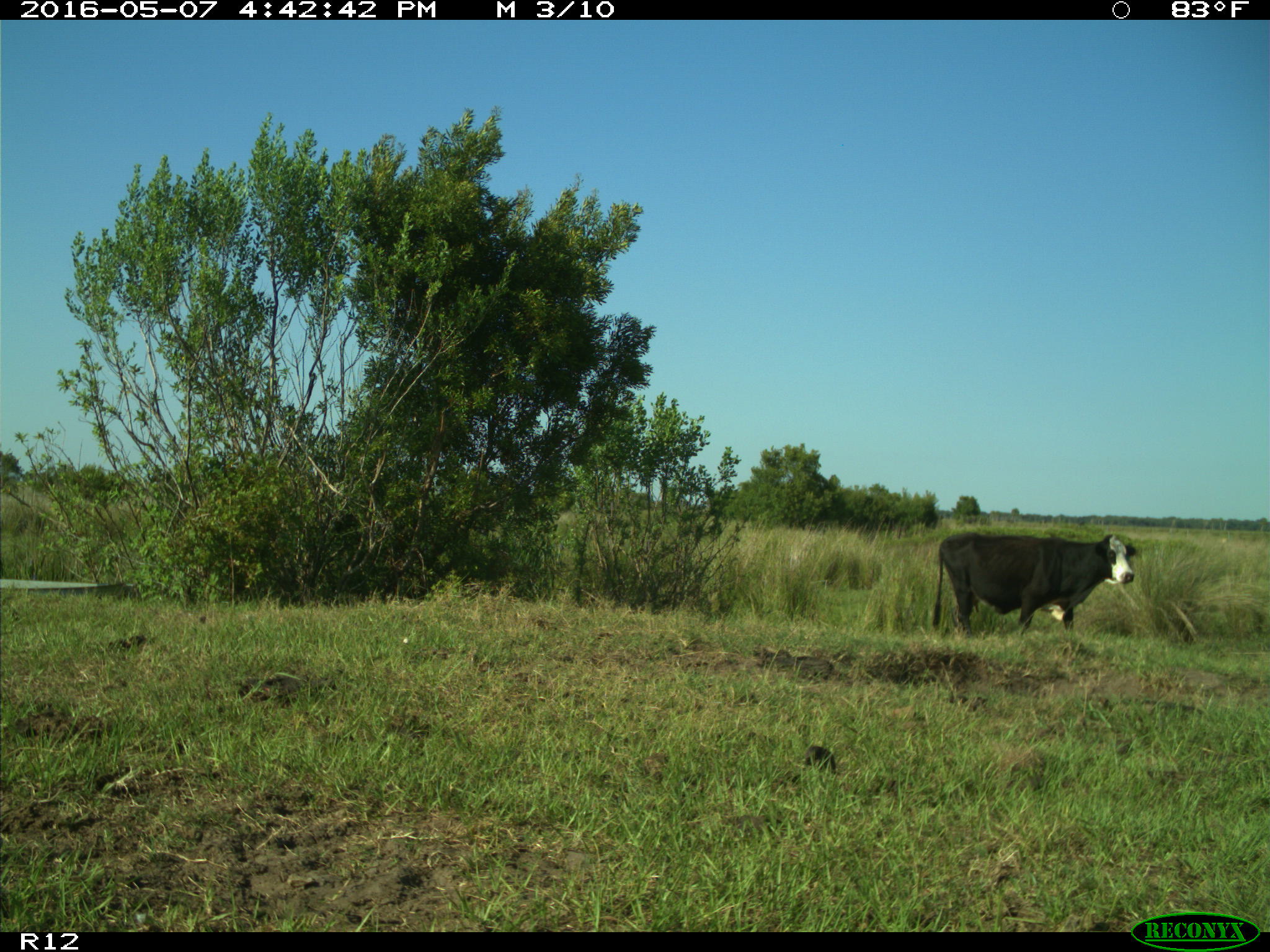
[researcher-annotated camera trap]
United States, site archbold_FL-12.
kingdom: Animalia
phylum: Chordata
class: Mammalia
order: Artiodactyla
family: Bovidae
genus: Bos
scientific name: Bos taurus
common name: domestic cow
Bos taurus (domestic cow).